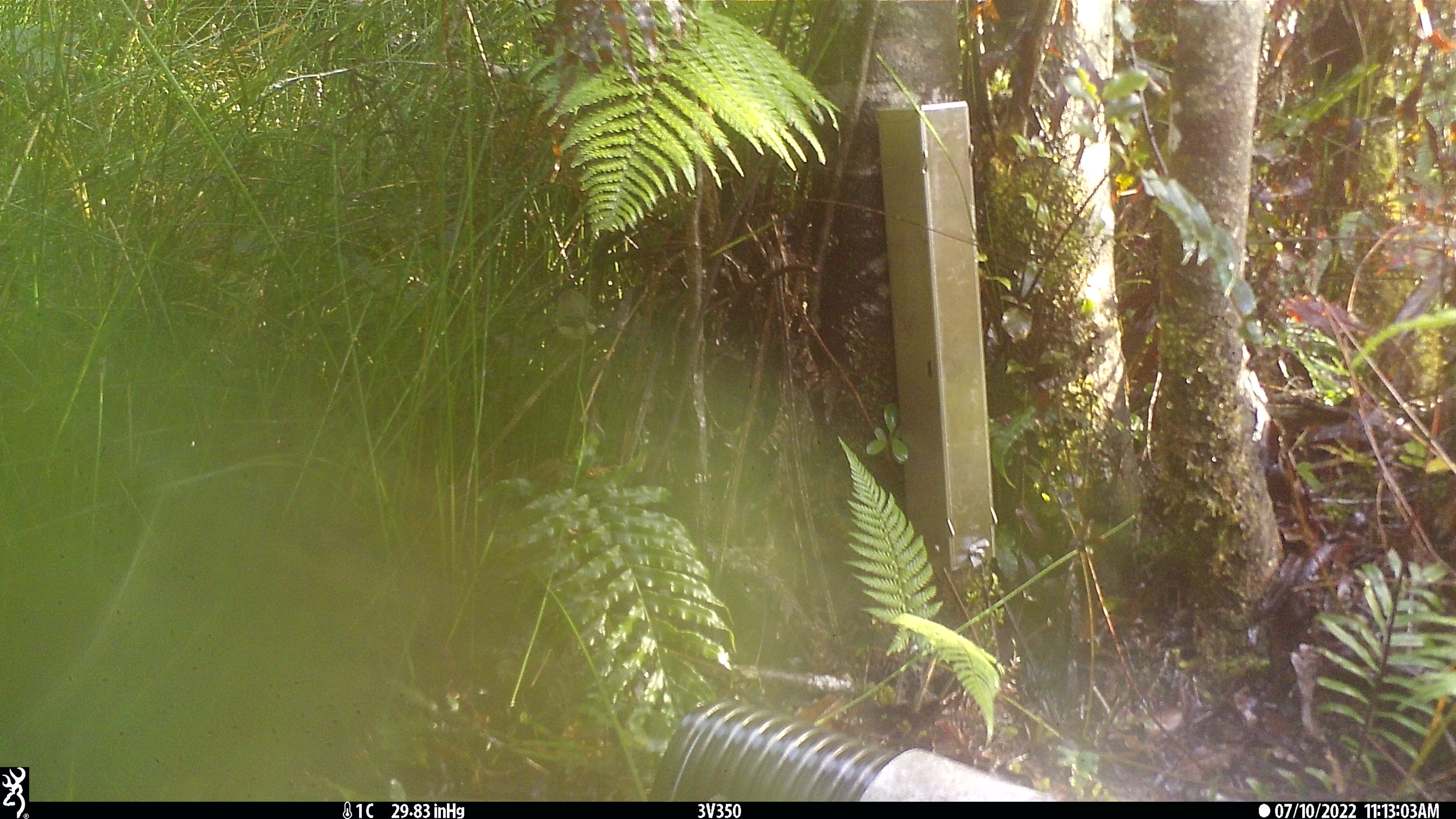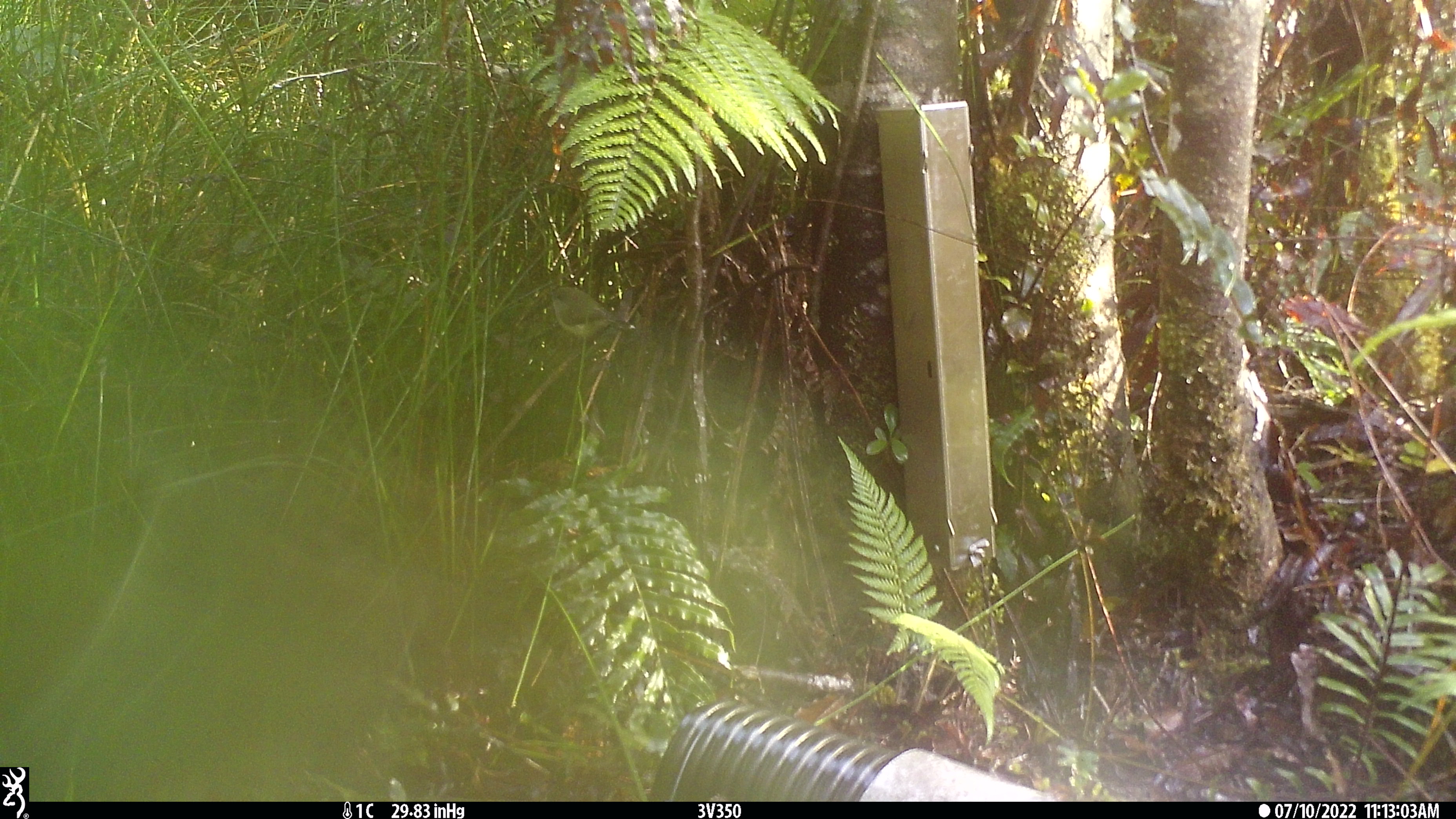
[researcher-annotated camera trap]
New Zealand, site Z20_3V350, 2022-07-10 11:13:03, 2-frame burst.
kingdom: Animalia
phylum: Chordata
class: Aves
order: Passeriformes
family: Zosteropidae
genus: Zosterops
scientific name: Zosterops lateralis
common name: silvereye